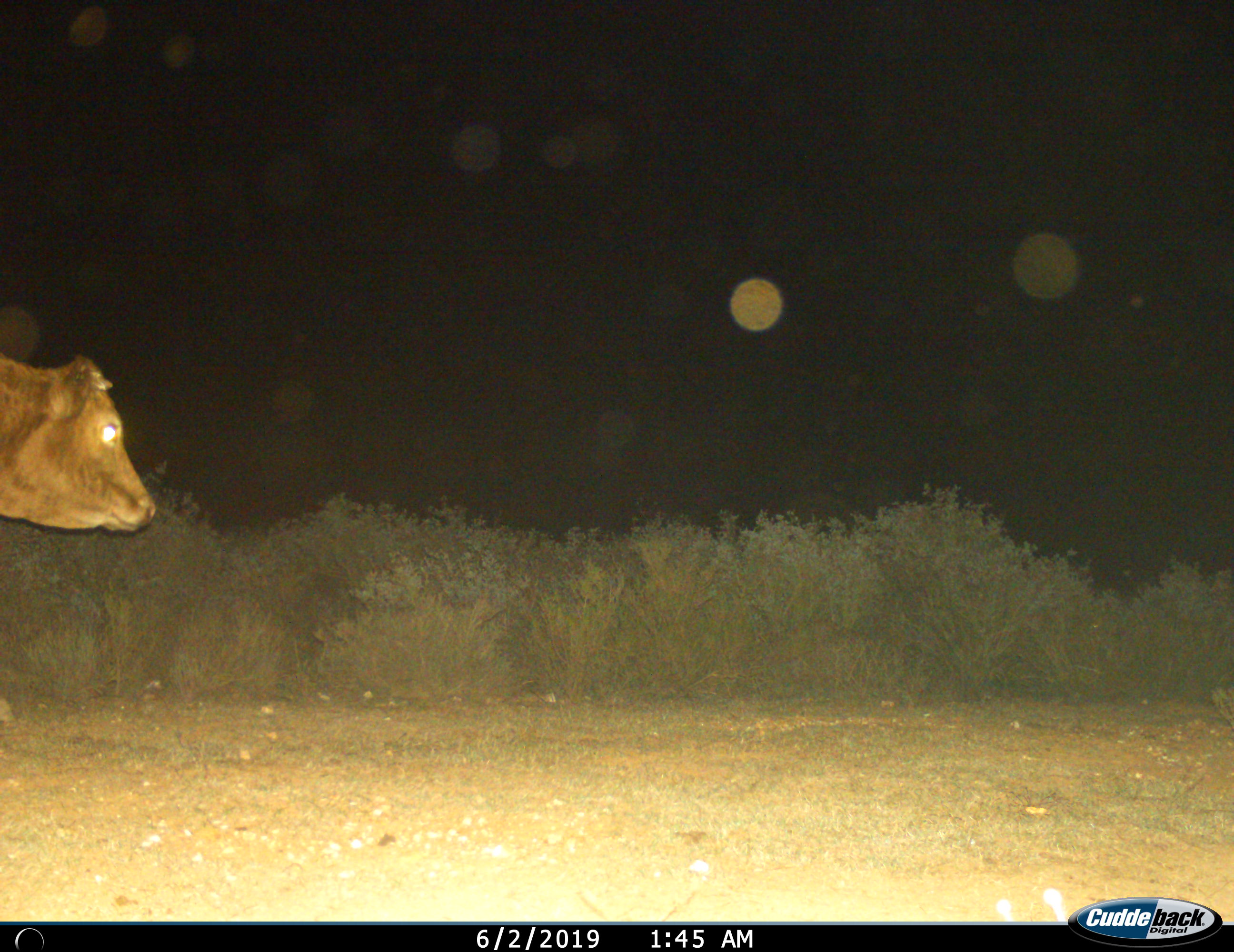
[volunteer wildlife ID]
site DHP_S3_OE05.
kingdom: Animalia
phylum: Chordata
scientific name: Vertebrata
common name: domestic animal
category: domesticanimal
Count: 1.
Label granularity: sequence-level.